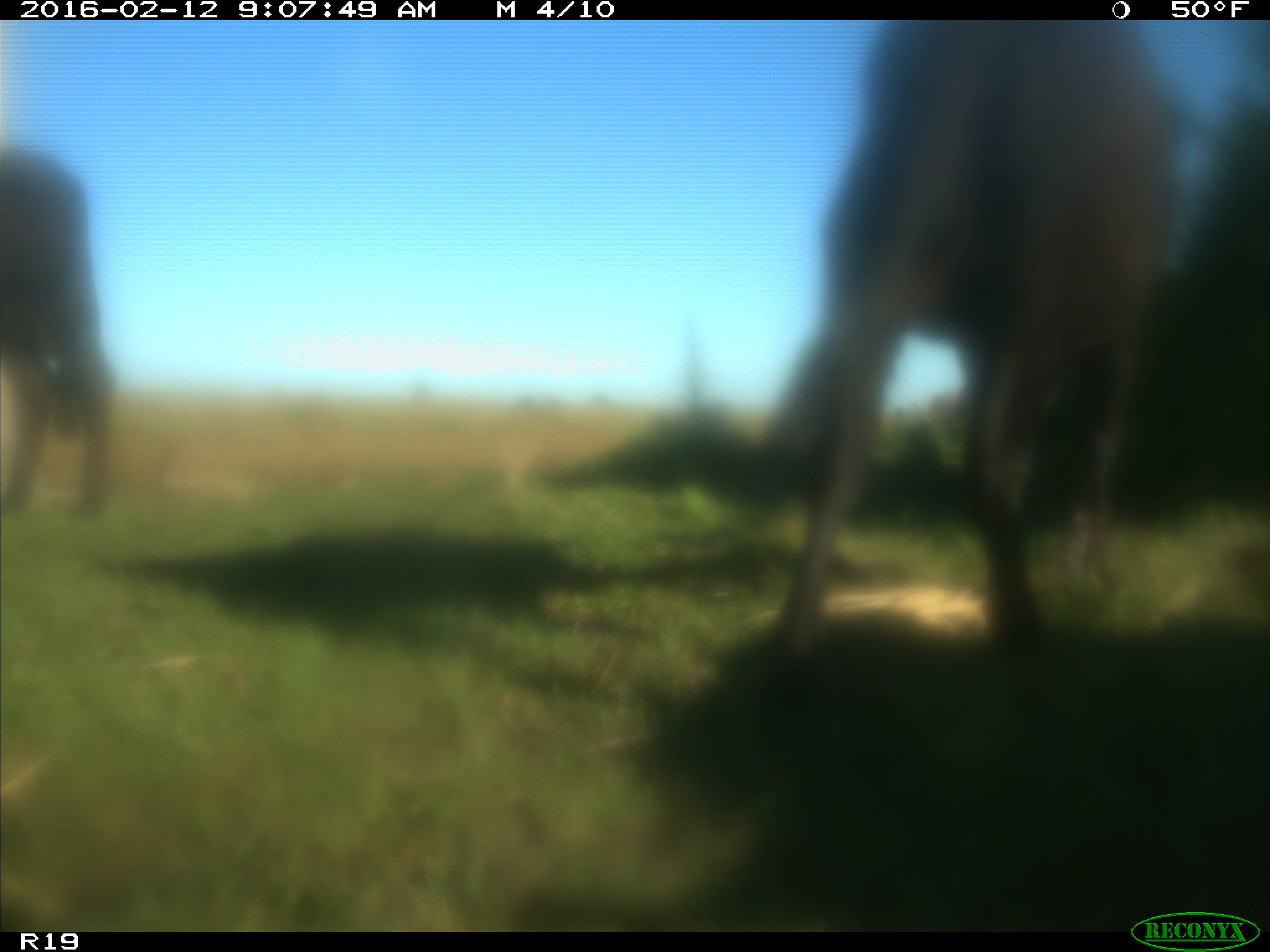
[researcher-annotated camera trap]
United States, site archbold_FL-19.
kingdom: Animalia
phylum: Chordata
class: Mammalia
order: Artiodactyla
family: Bovidae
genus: Bos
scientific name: Bos taurus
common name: domestic cow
Bos taurus (domestic cow).